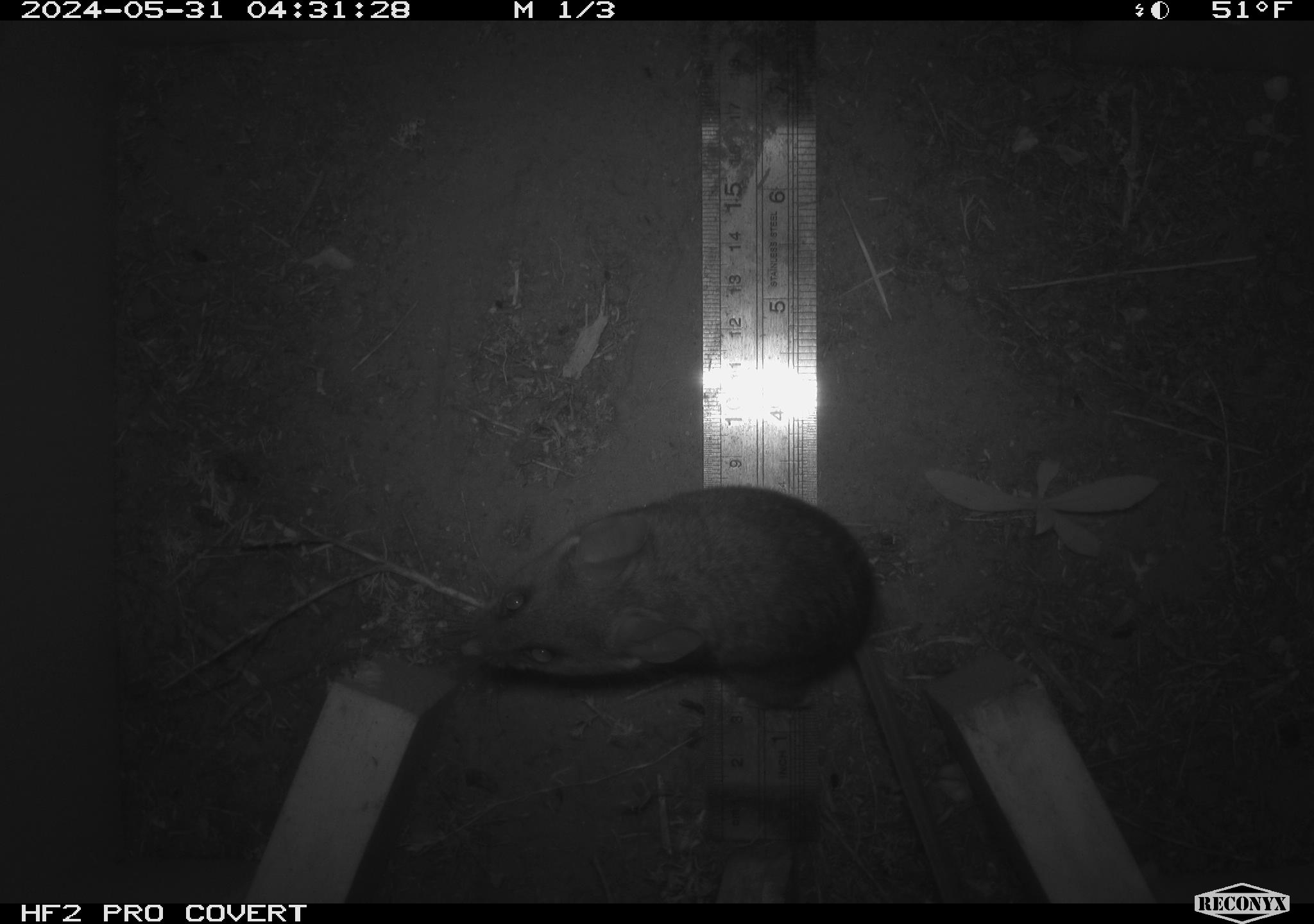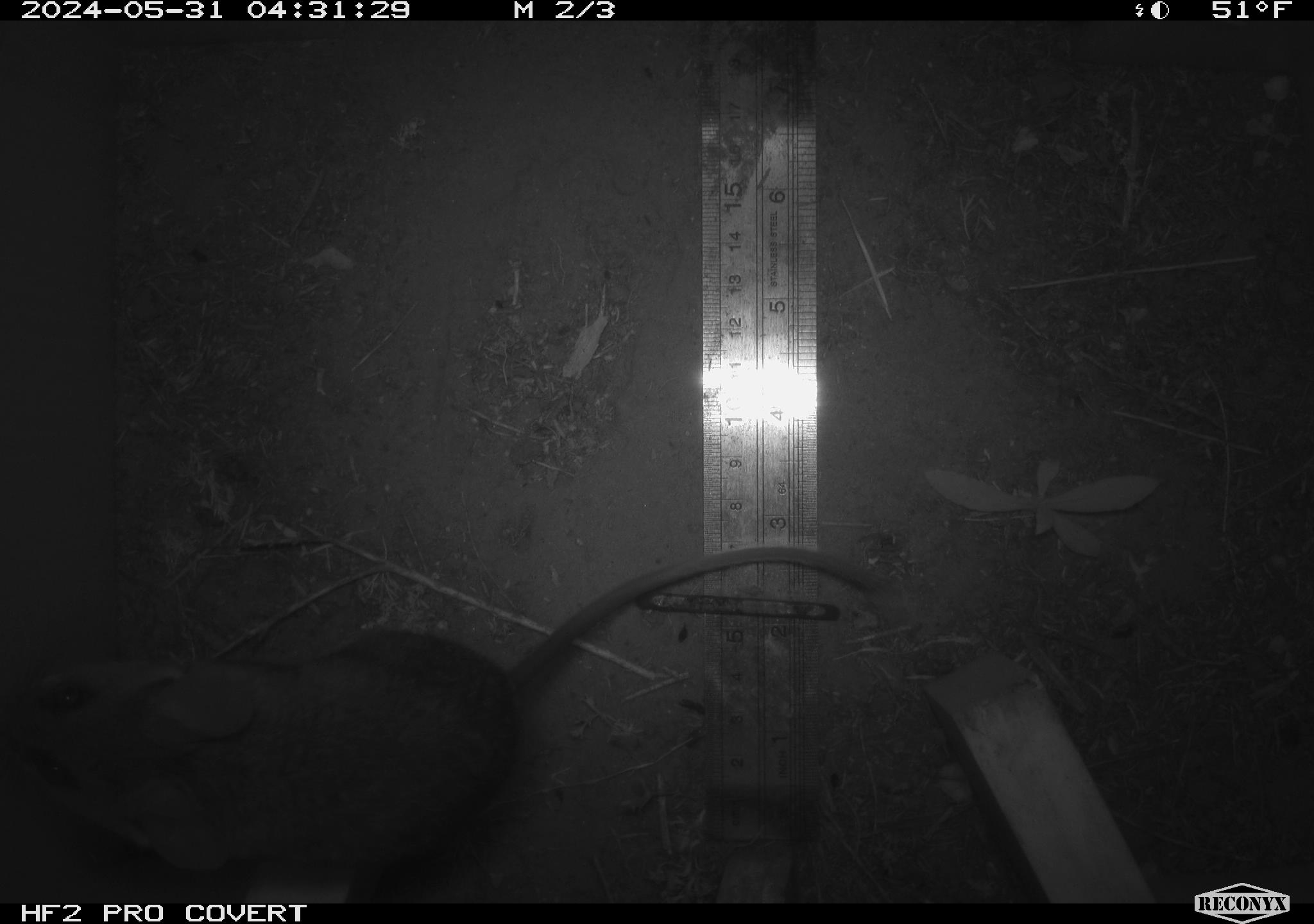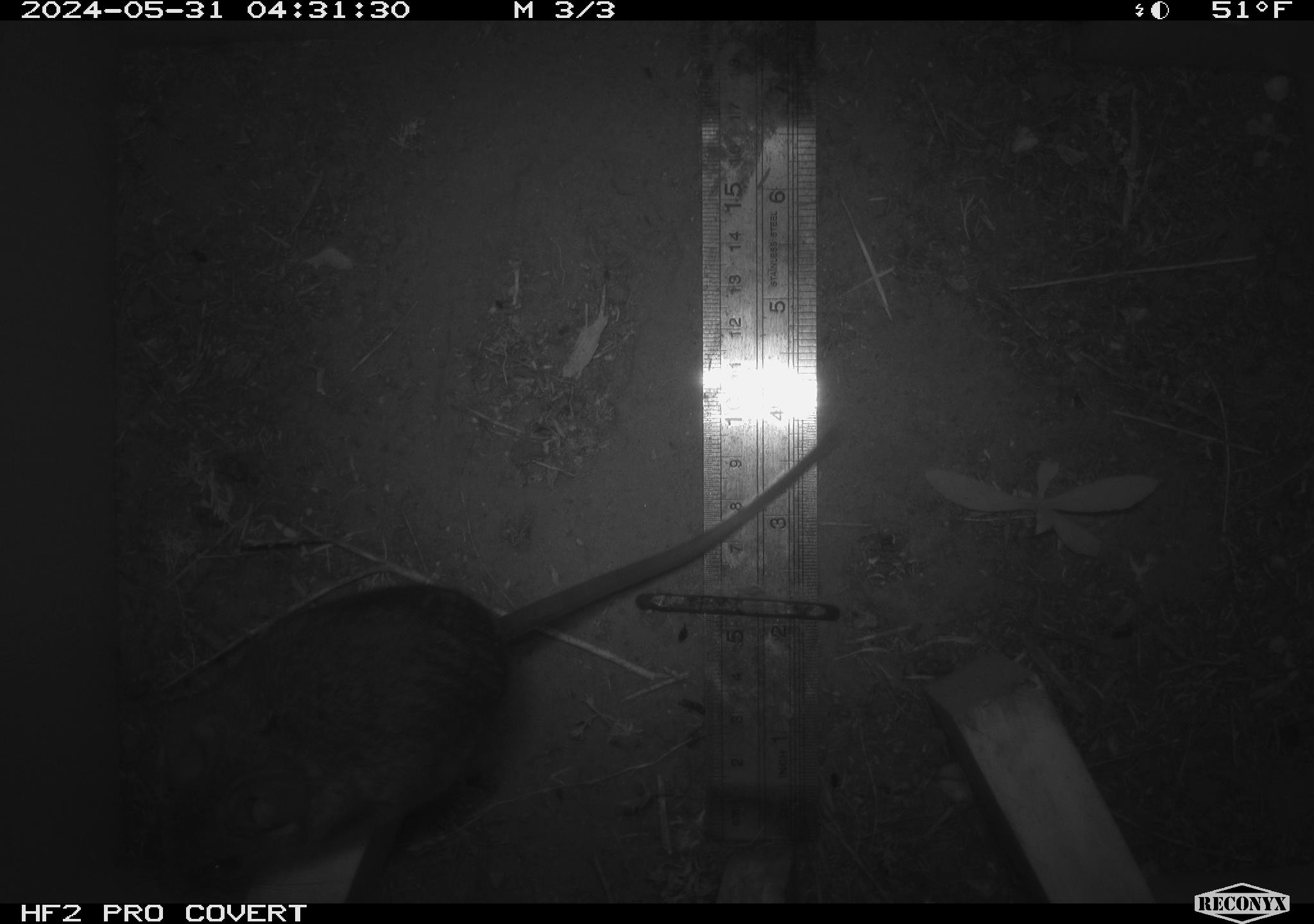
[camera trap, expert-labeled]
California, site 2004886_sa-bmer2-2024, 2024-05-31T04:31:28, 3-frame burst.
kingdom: Animalia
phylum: Chordata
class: Mammalia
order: Rodentia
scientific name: Rodentia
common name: woodrat or rat or mouse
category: woodrat or rat or mouse species